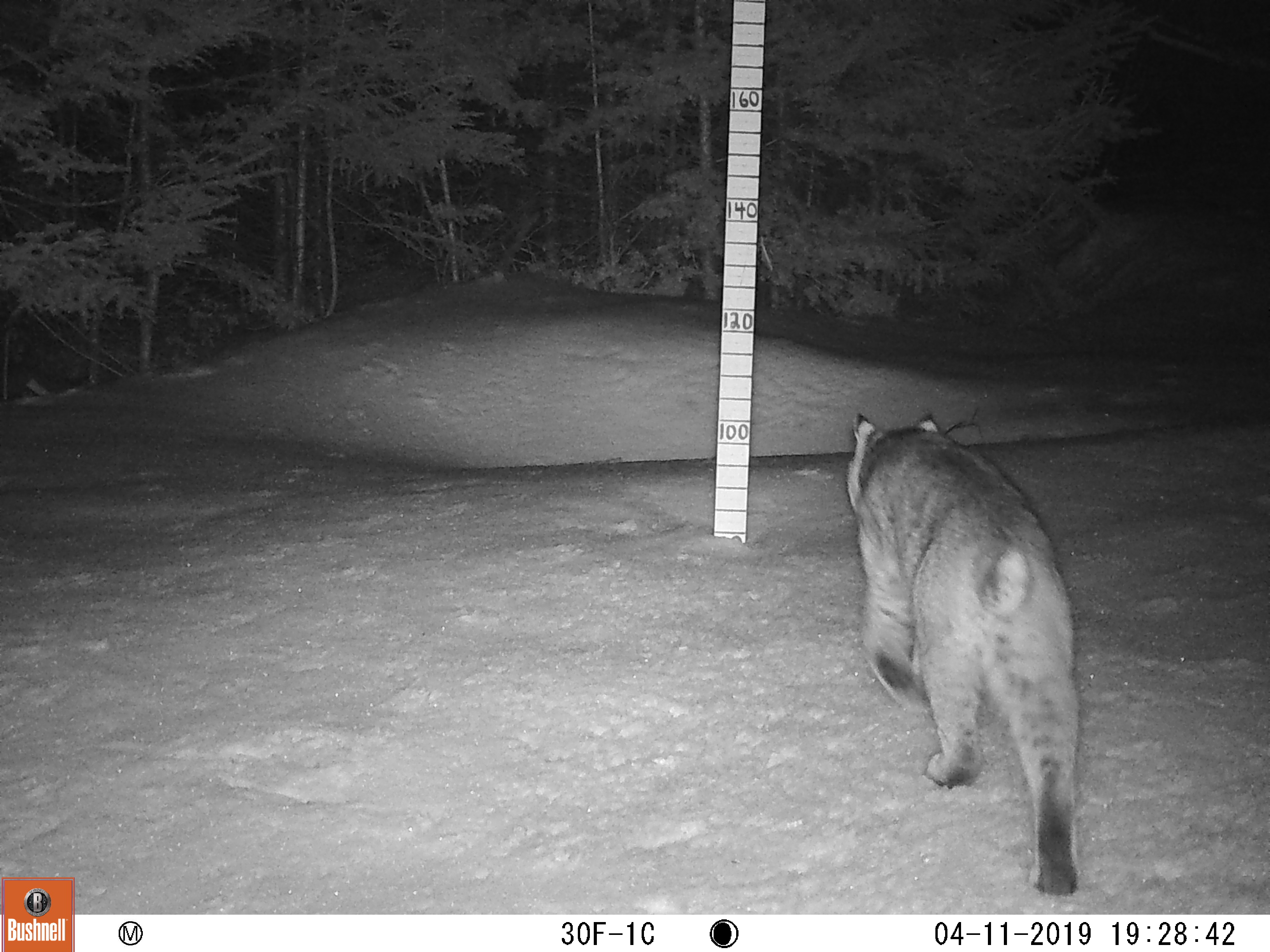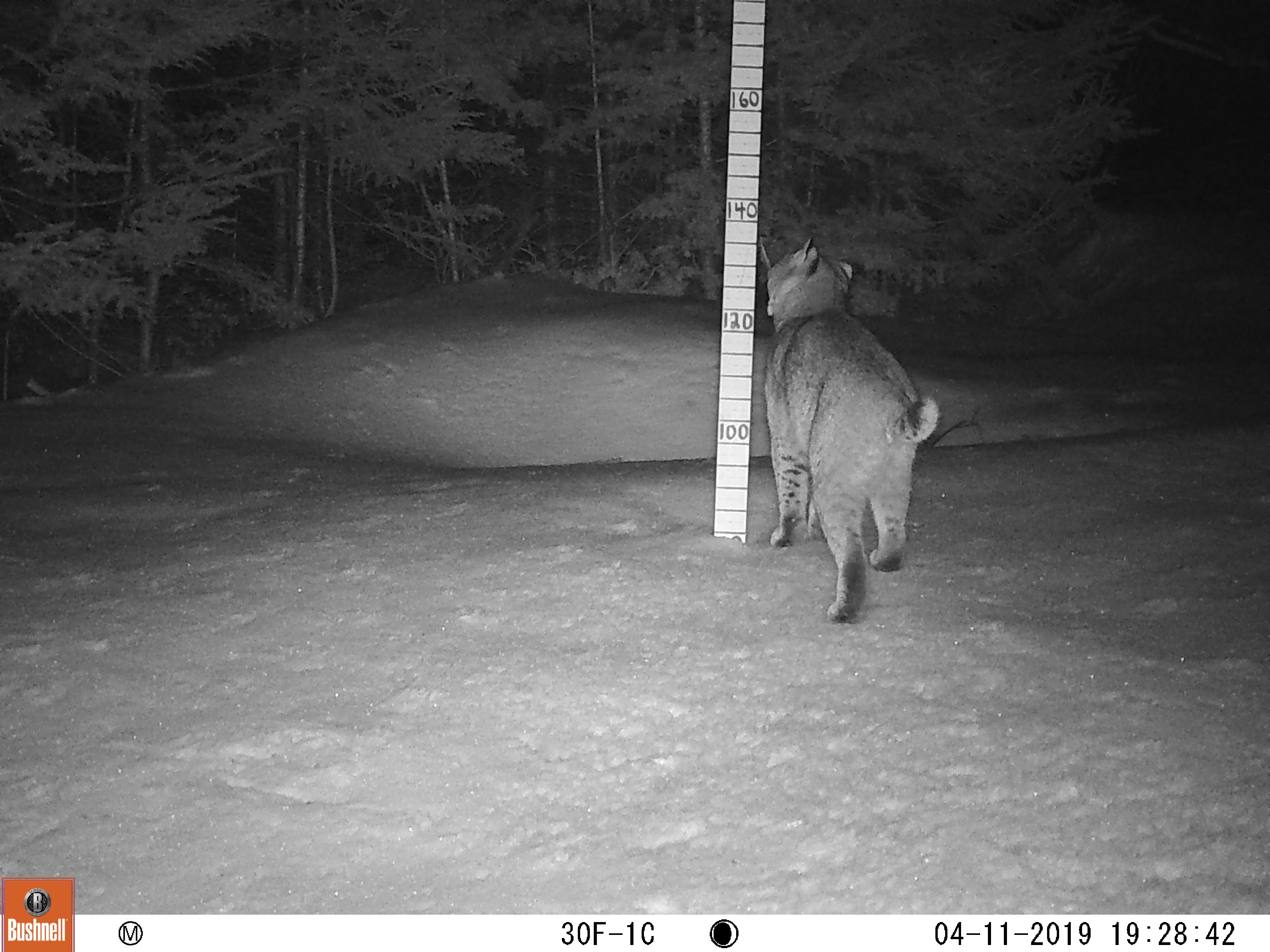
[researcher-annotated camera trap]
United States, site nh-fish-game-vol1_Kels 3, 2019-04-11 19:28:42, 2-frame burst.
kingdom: Animalia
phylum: Chordata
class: Mammalia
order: Carnivora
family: Felidae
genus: Lynx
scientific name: Lynx rufus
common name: bobcat